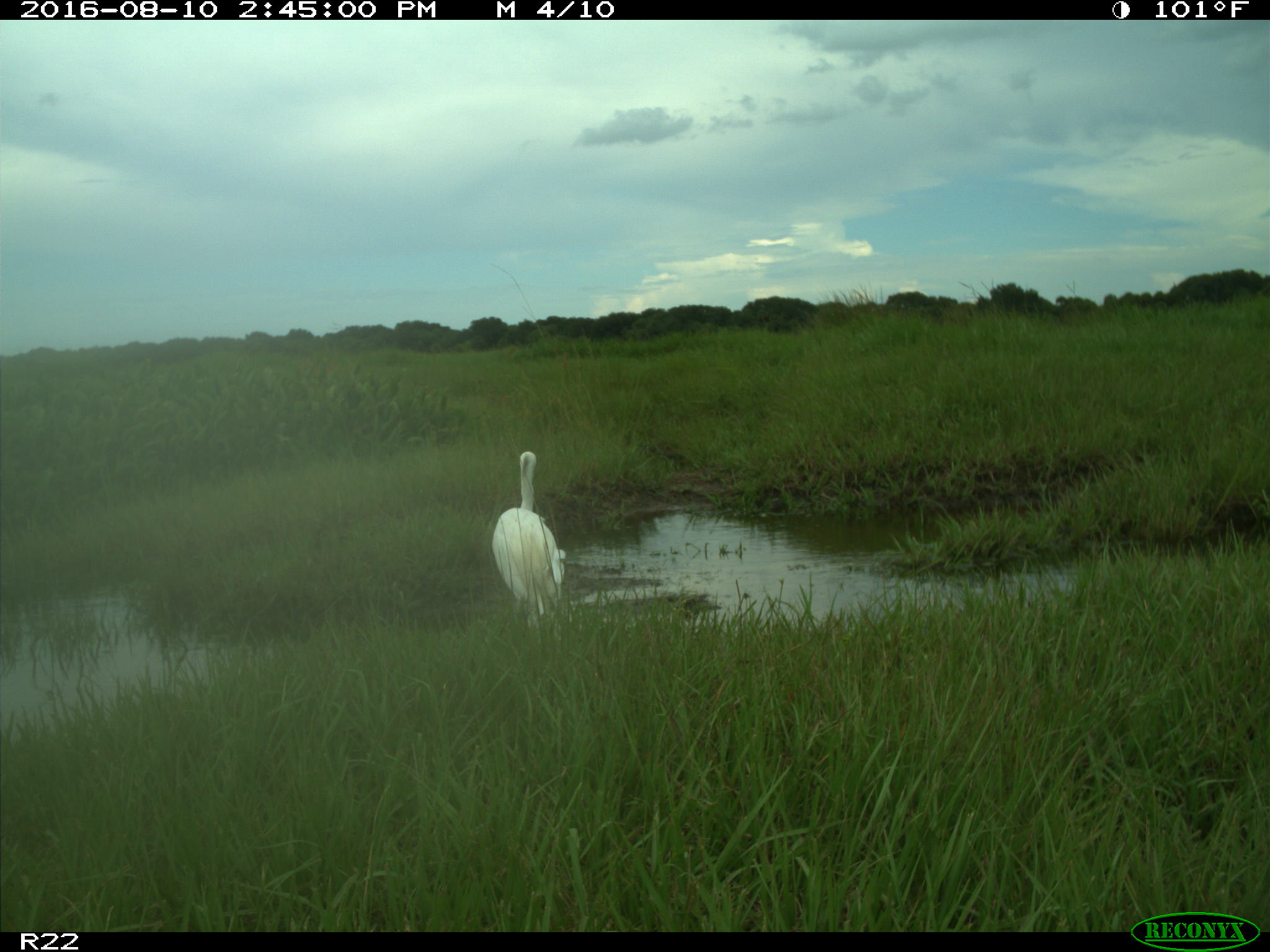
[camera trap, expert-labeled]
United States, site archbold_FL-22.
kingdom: Animalia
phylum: Chordata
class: Aves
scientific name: Aves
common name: birds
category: unidentified bird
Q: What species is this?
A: Unidentified bird (birds) (Aves).